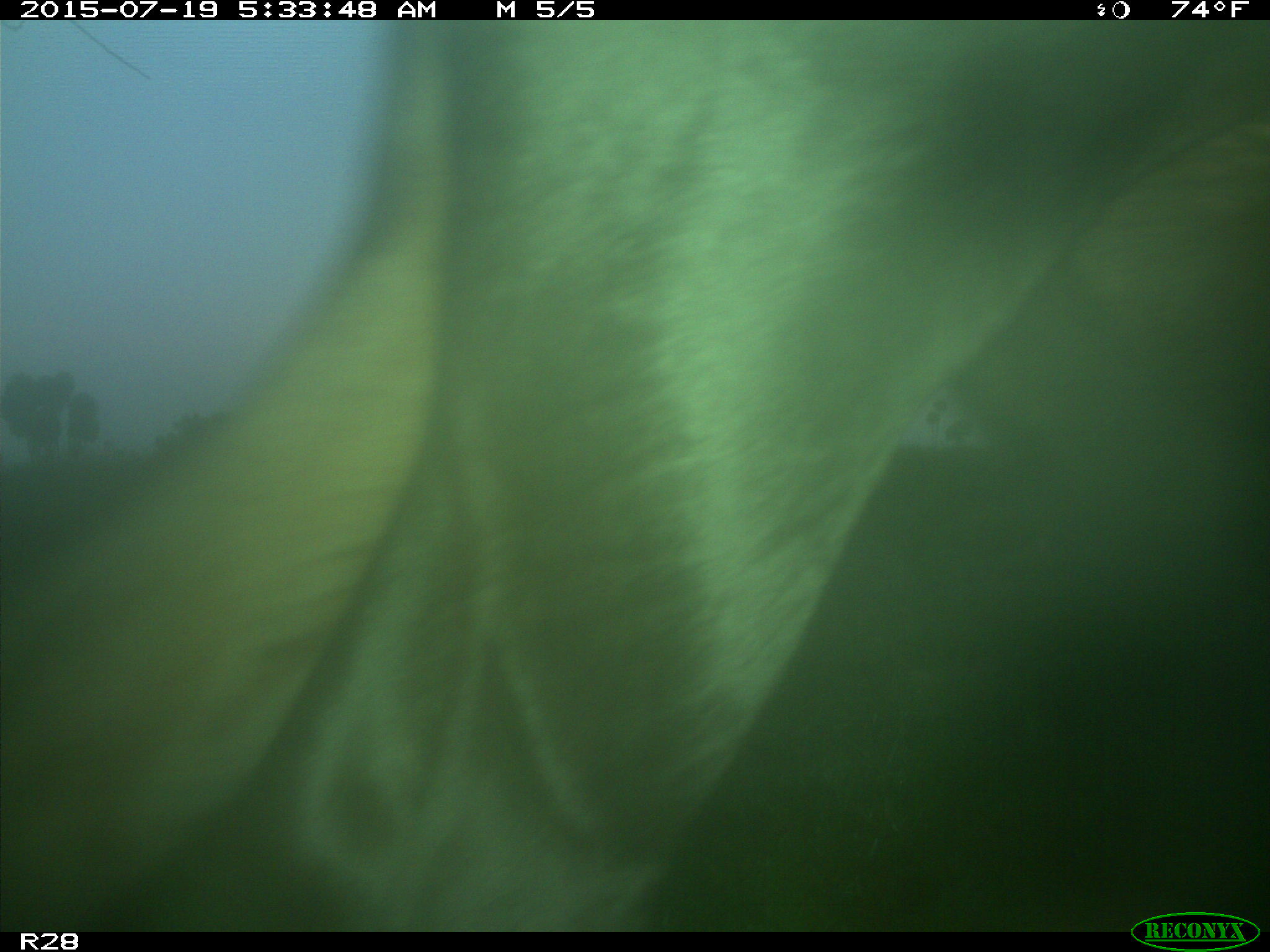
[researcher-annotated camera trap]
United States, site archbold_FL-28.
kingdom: Animalia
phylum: Chordata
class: Mammalia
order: Artiodactyla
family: Bovidae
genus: Bos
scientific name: Bos taurus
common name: domestic cow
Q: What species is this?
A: Bos taurus (domestic cow).